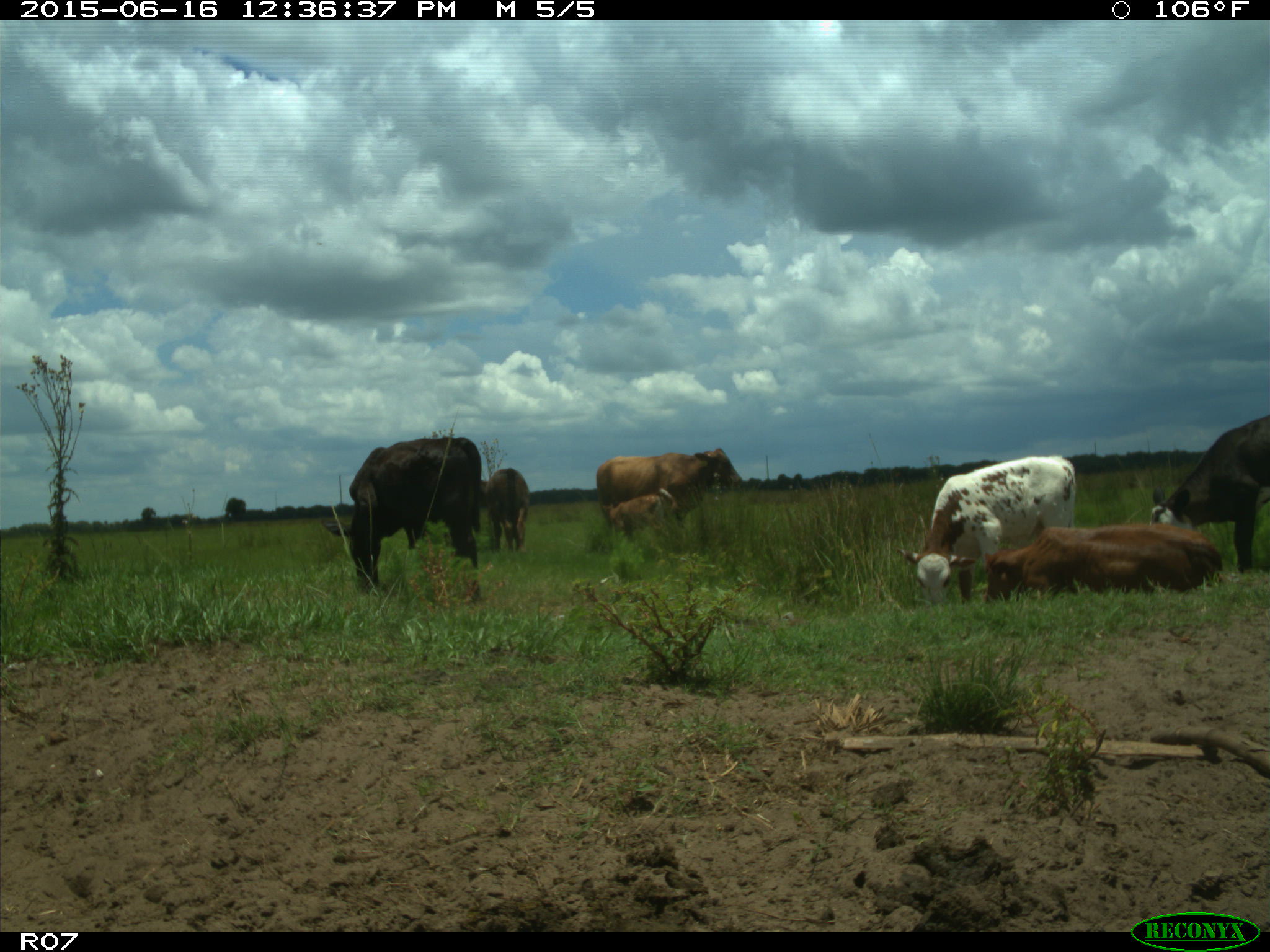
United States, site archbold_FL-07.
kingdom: Animalia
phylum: Chordata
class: Mammalia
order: Artiodactyla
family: Bovidae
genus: Bos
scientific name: Bos taurus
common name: domestic cow